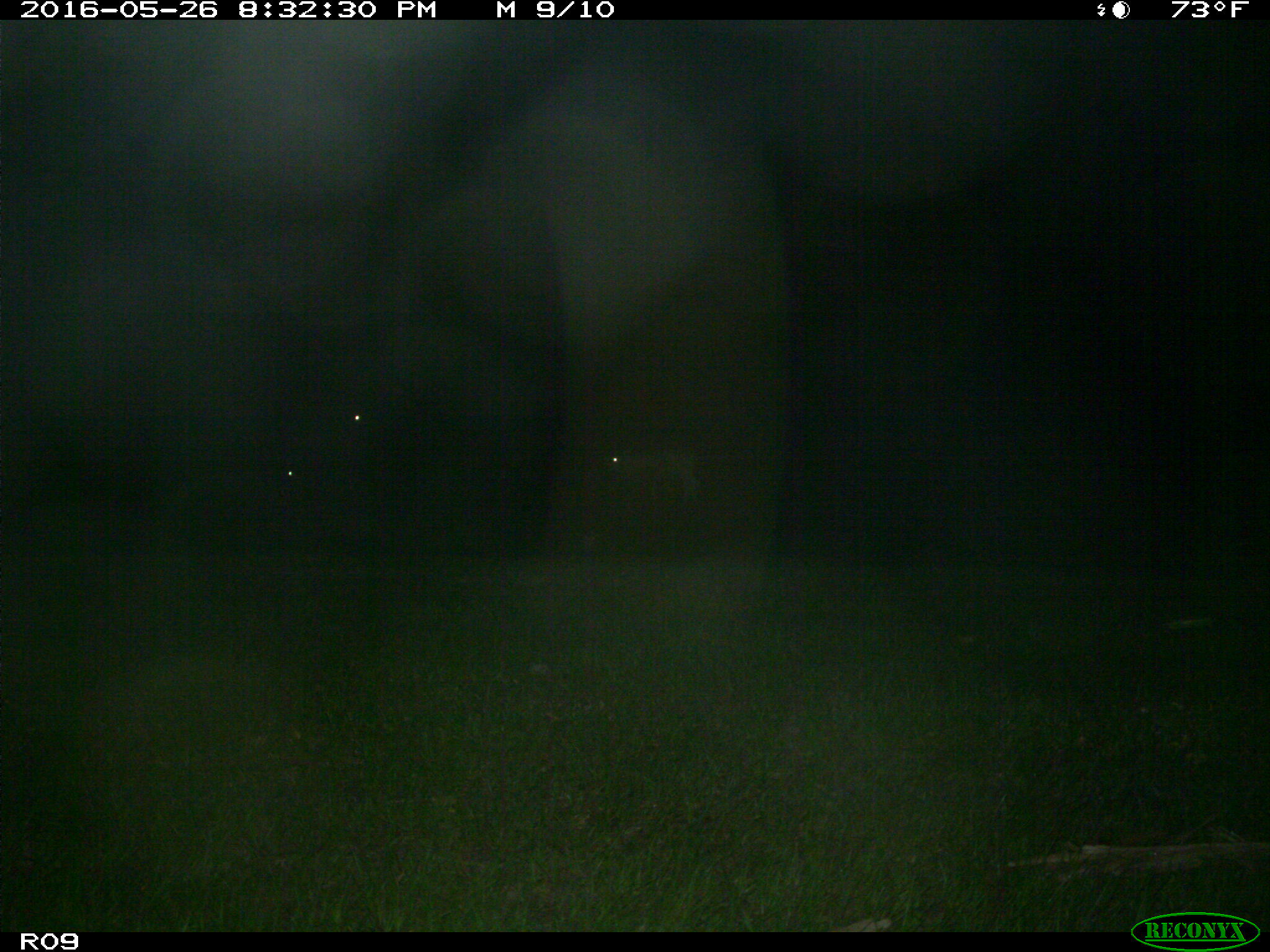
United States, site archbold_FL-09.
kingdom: Animalia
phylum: Chordata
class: Mammalia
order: Artiodactyla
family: Bovidae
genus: Bos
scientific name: Bos taurus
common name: domestic cow